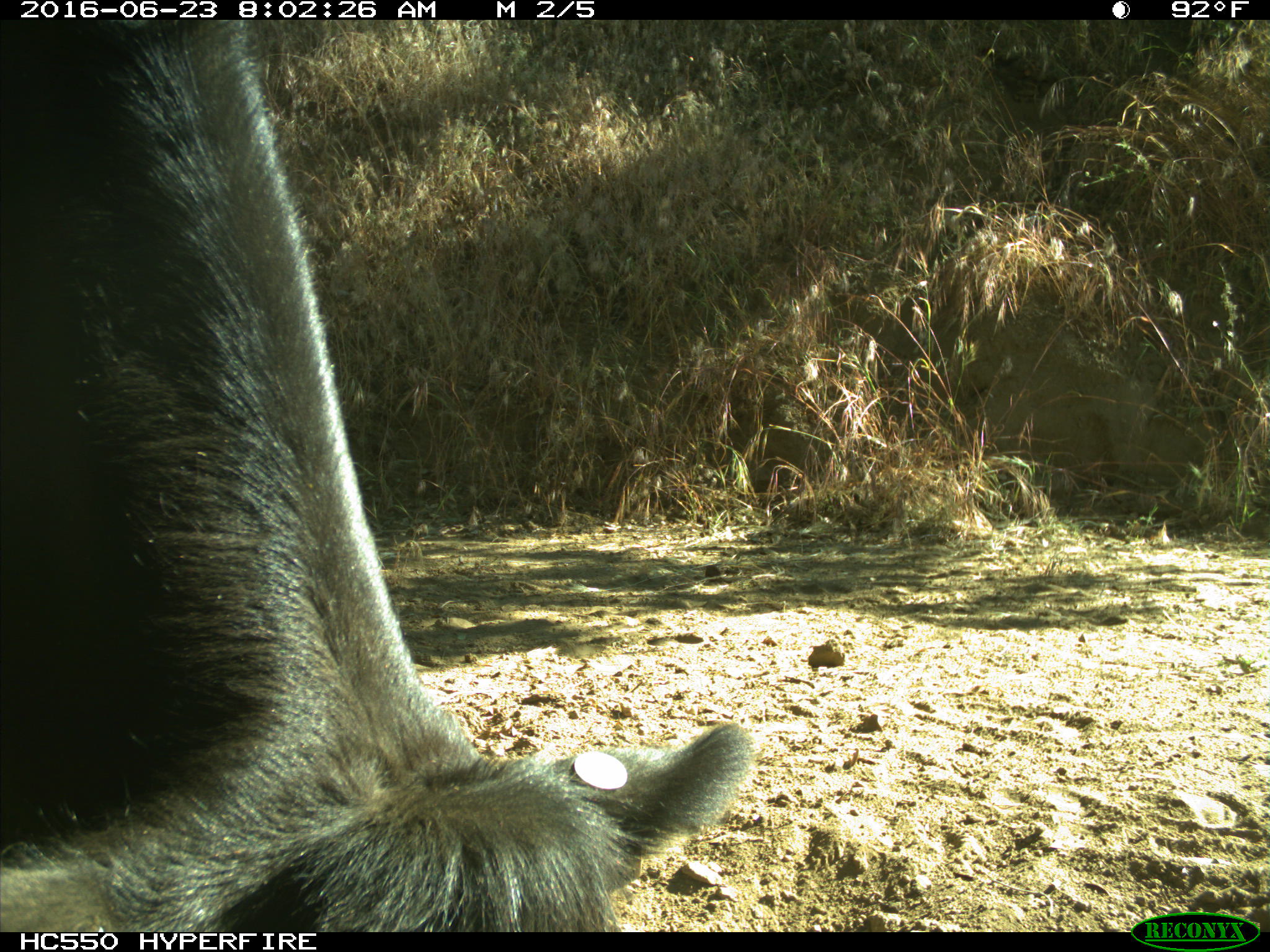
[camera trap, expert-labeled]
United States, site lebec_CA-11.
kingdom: Animalia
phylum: Chordata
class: Mammalia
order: Artiodactyla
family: Bovidae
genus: Bos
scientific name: Bos taurus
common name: domestic cow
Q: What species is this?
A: Bos taurus (domestic cow).